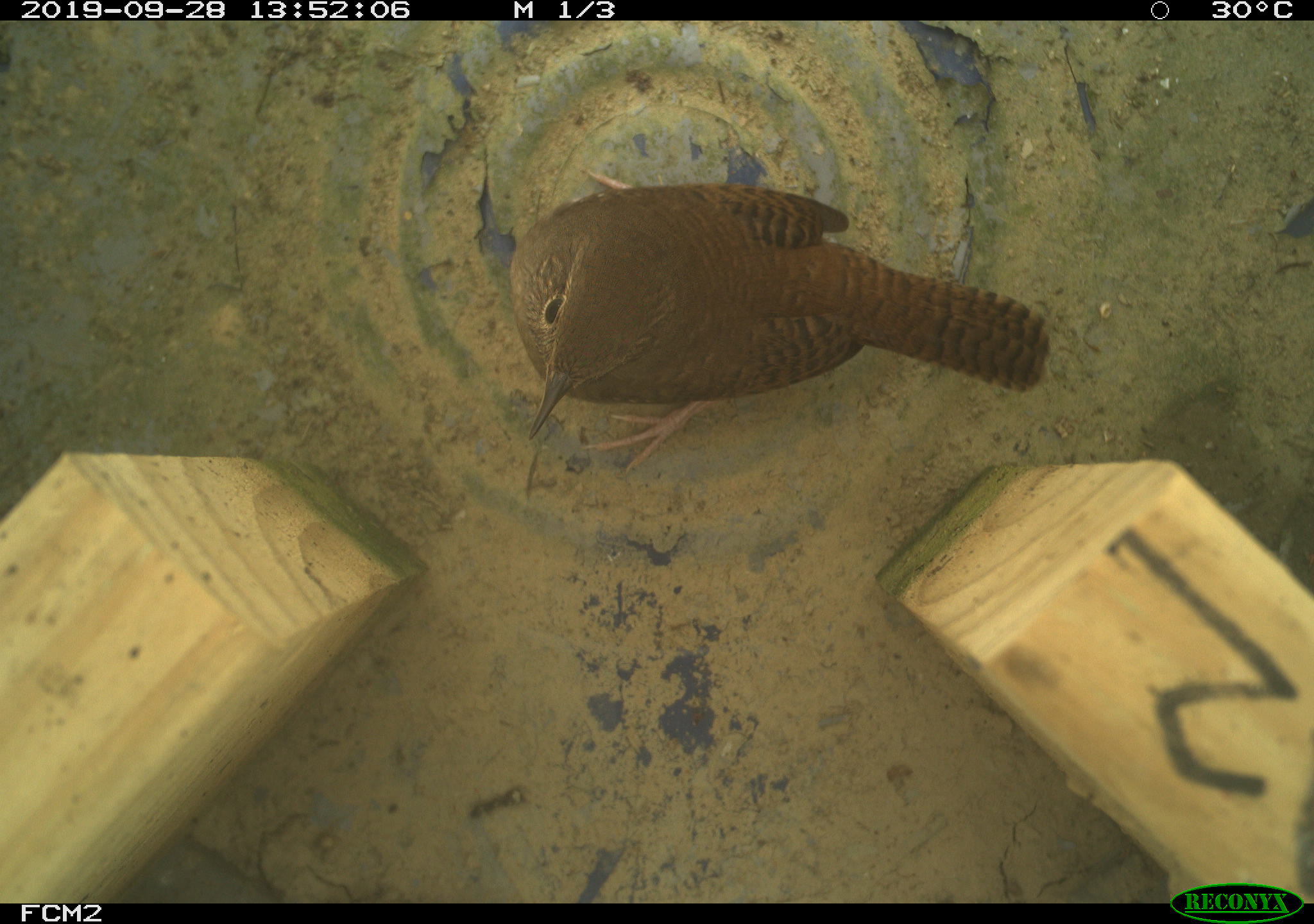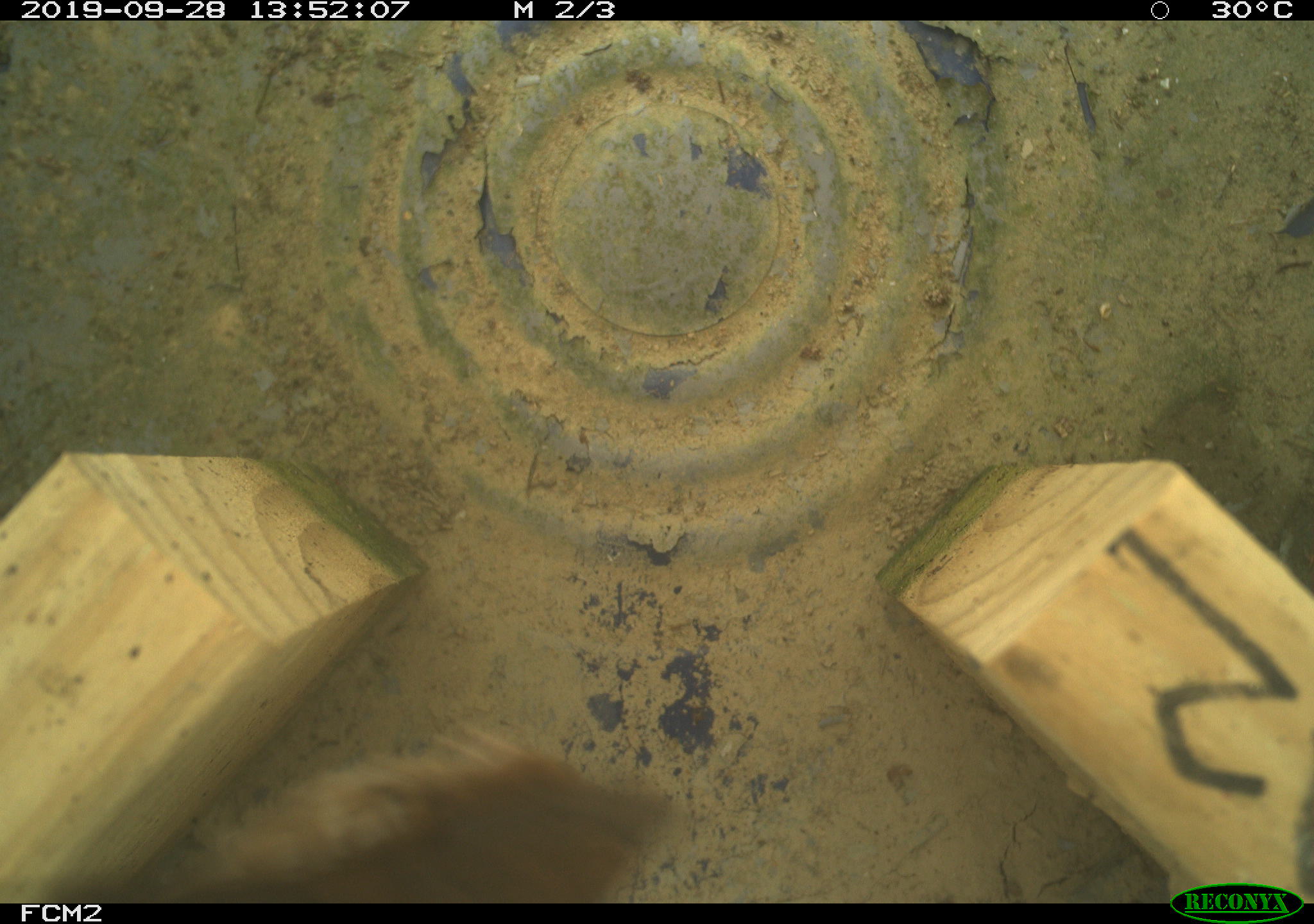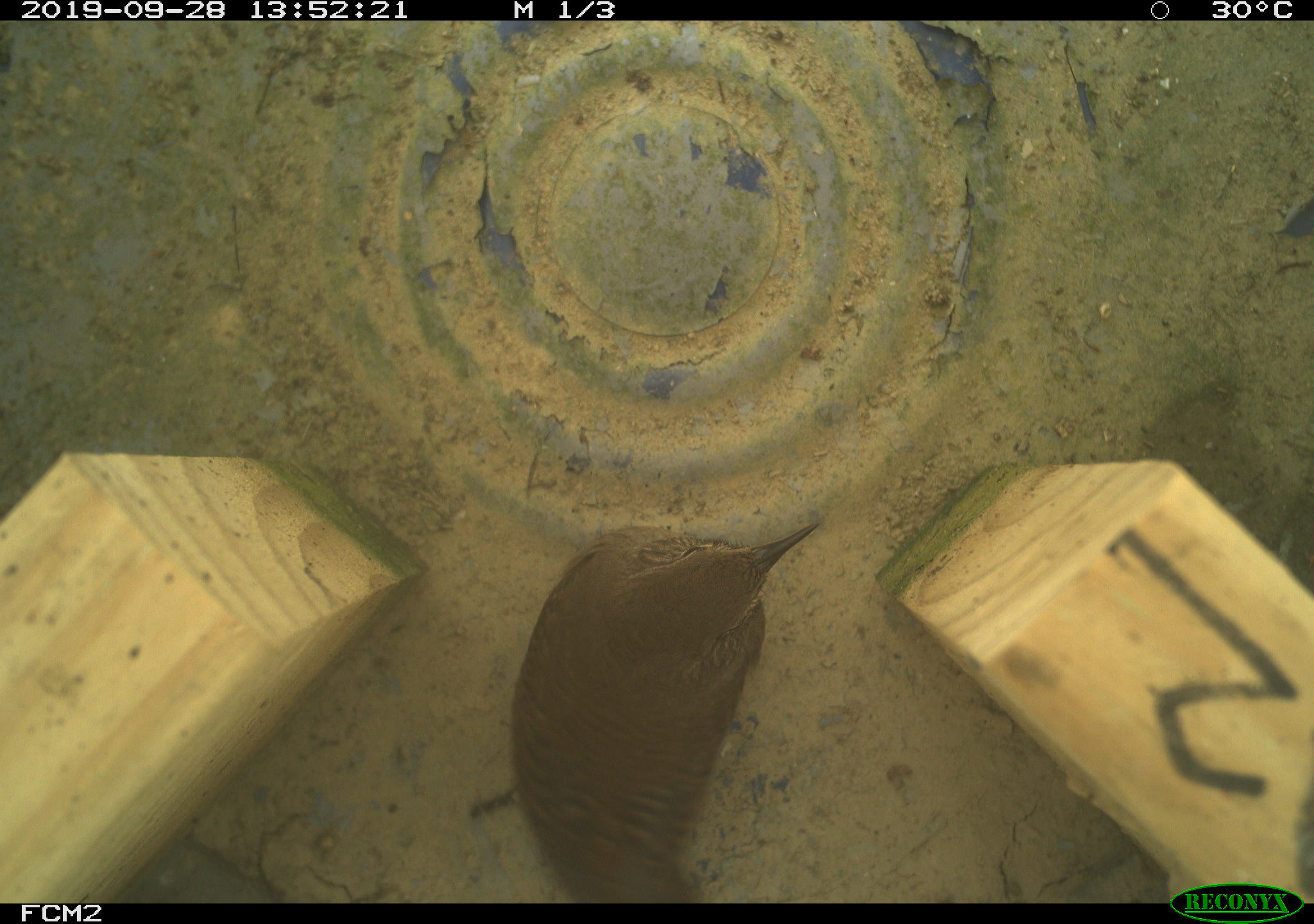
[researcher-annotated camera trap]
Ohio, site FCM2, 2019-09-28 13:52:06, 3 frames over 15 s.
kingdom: Animalia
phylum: Chordata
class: Aves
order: Passeriformes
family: Troglodytidae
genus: Troglodytes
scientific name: Troglodytes aedon aedon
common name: northern house wren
Northern house wren (Troglodytes aedon aedon).